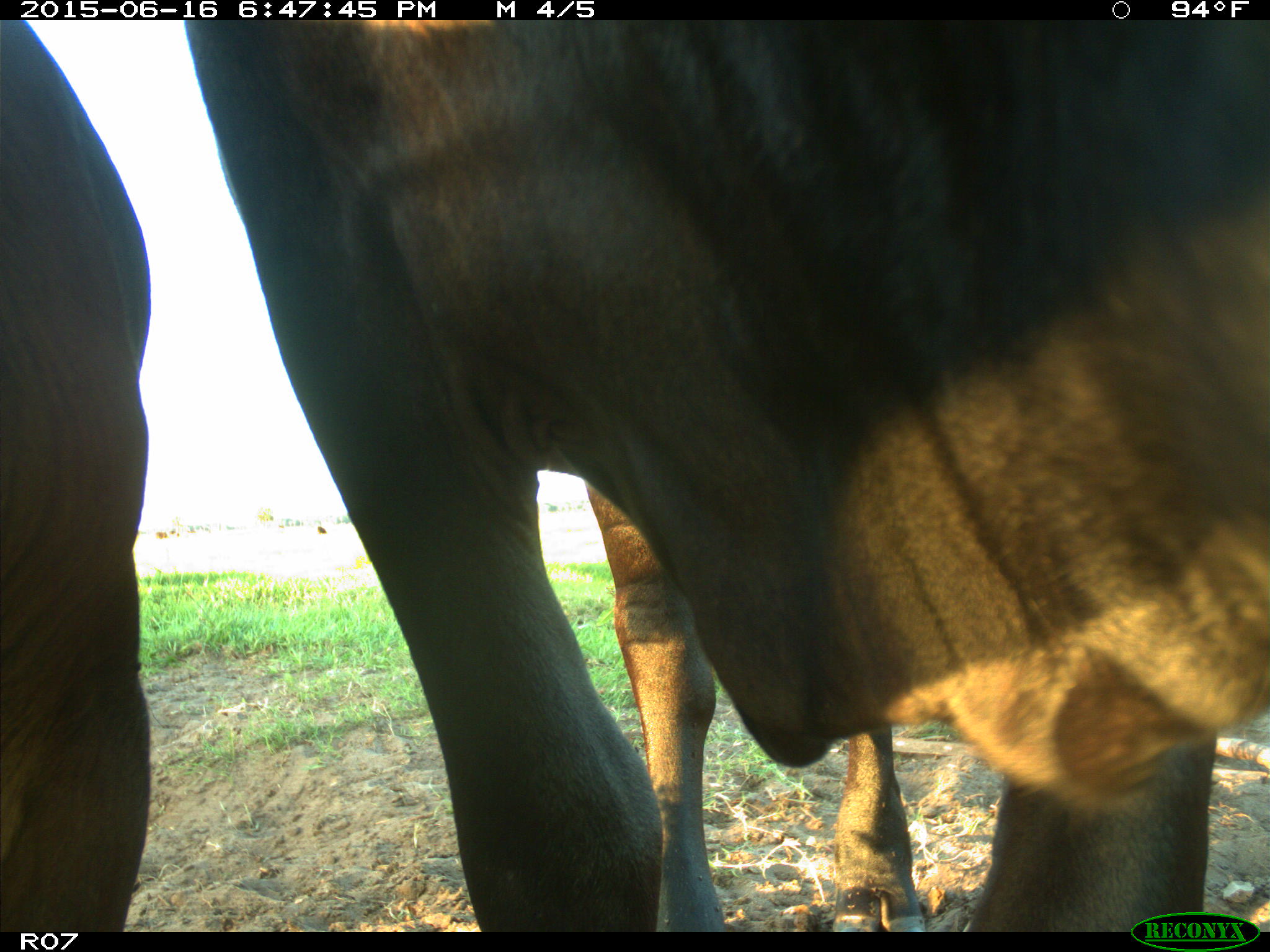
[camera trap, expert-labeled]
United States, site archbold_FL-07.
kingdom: Animalia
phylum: Chordata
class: Mammalia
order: Artiodactyla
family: Bovidae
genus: Bos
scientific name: Bos taurus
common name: domestic cow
Bos taurus (domestic cow).